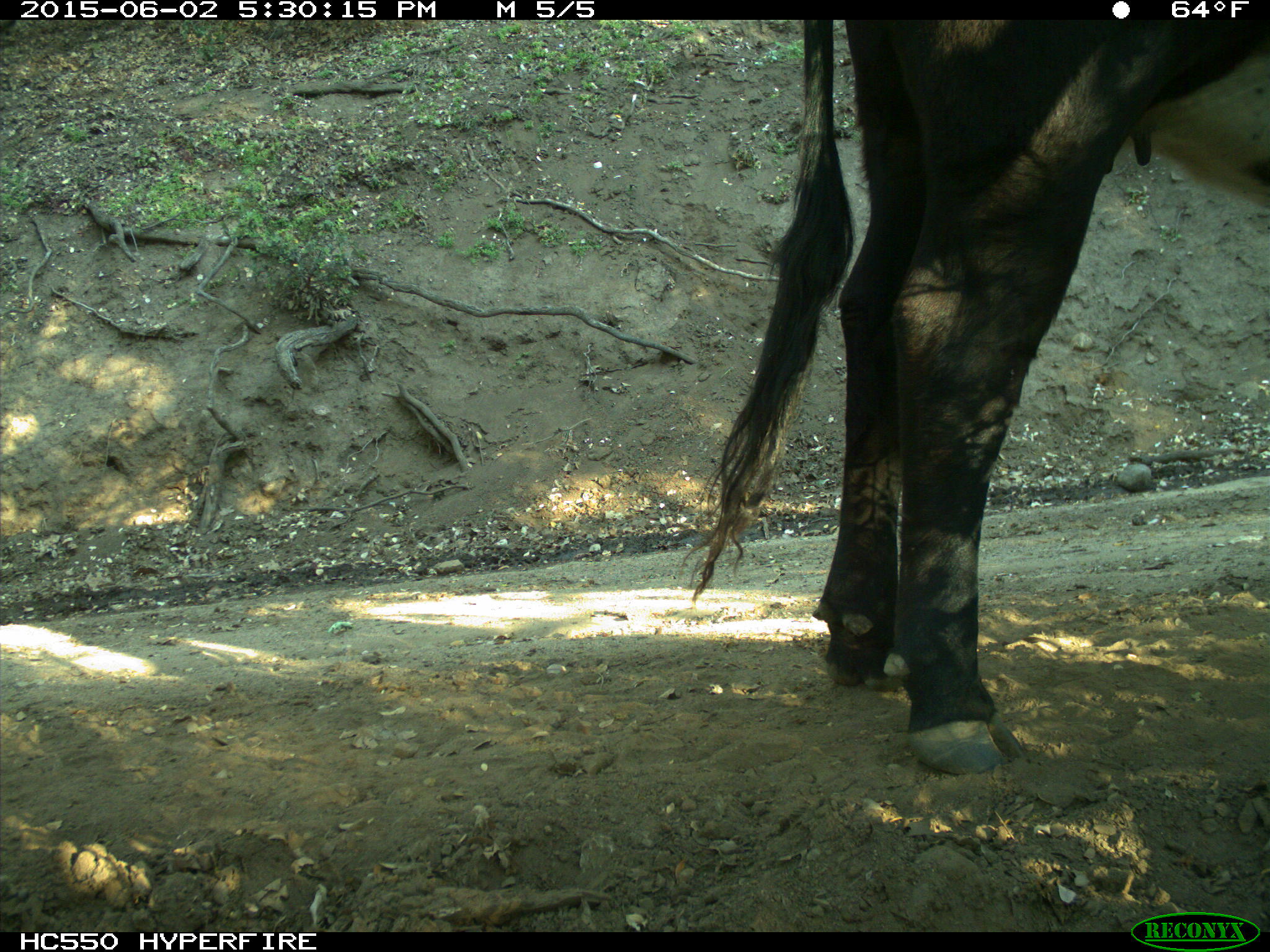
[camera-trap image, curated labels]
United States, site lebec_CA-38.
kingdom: Animalia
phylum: Chordata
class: Mammalia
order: Artiodactyla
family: Bovidae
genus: Bos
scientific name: Bos taurus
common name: domestic cow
Bos taurus (domestic cow).